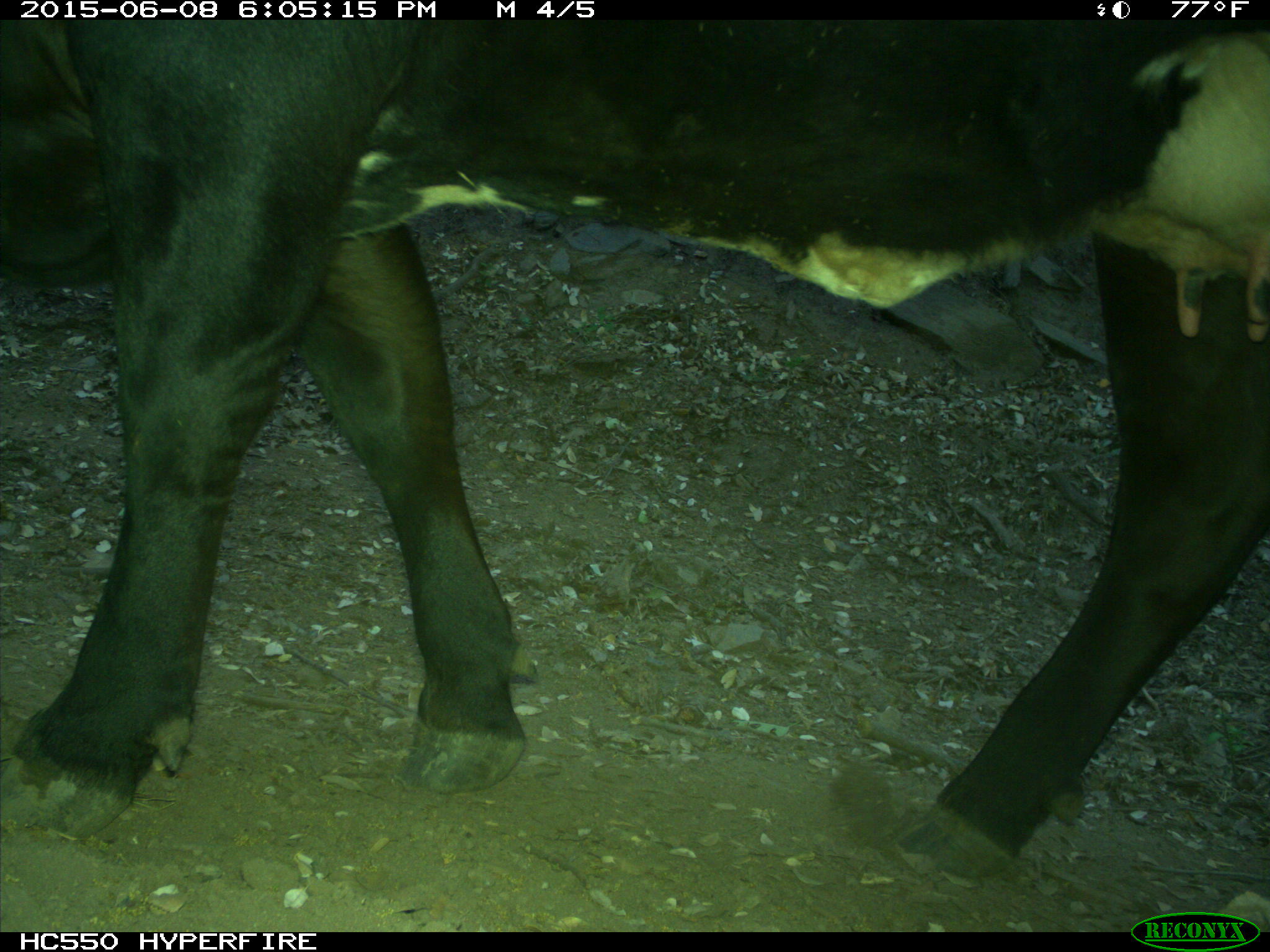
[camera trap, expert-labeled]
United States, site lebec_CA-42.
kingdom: Animalia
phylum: Chordata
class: Mammalia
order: Artiodactyla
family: Bovidae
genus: Bos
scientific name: Bos taurus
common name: domestic cow